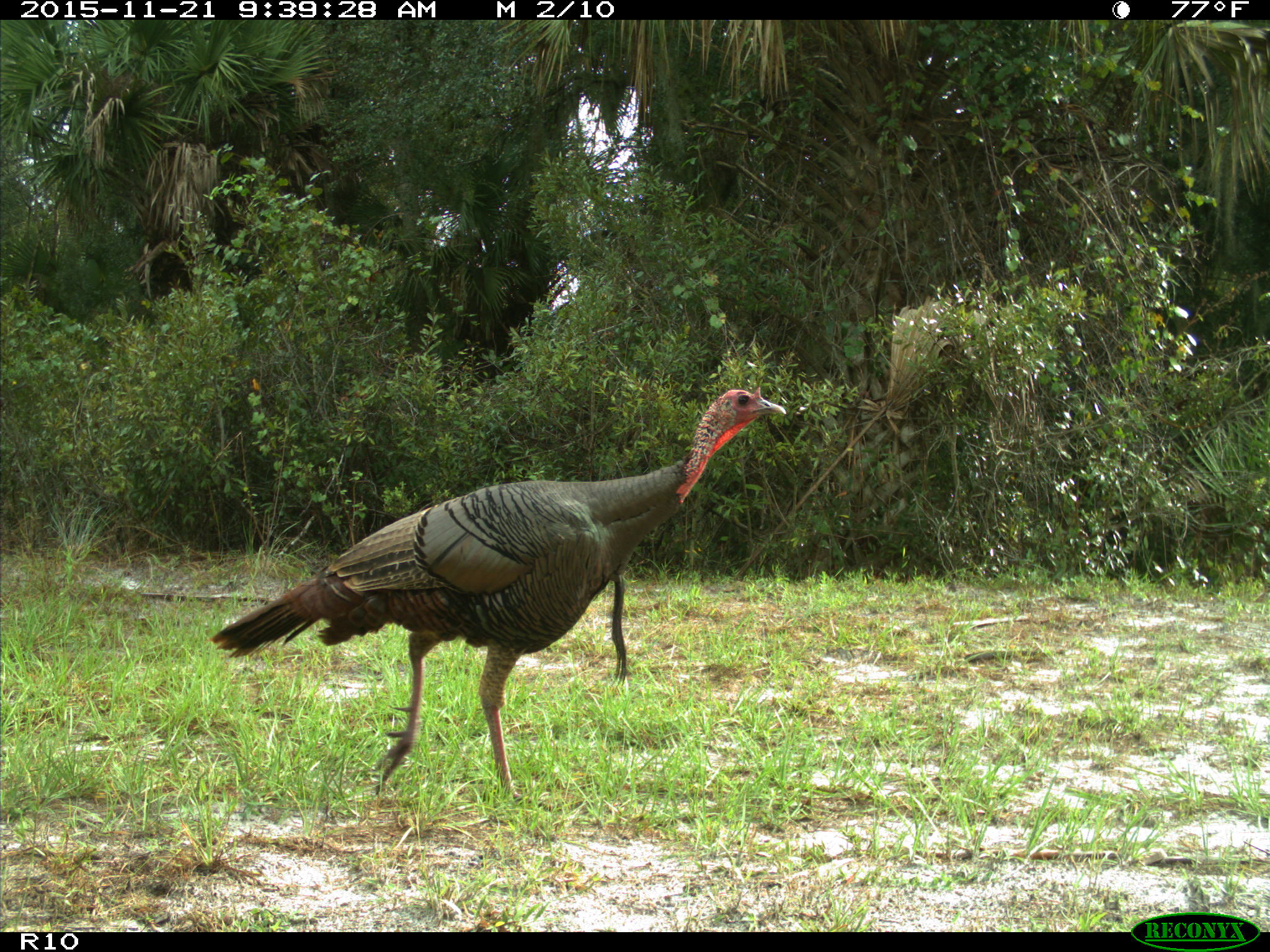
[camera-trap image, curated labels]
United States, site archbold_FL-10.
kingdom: Animalia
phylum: Chordata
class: Aves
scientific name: Aves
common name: birds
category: unidentified bird